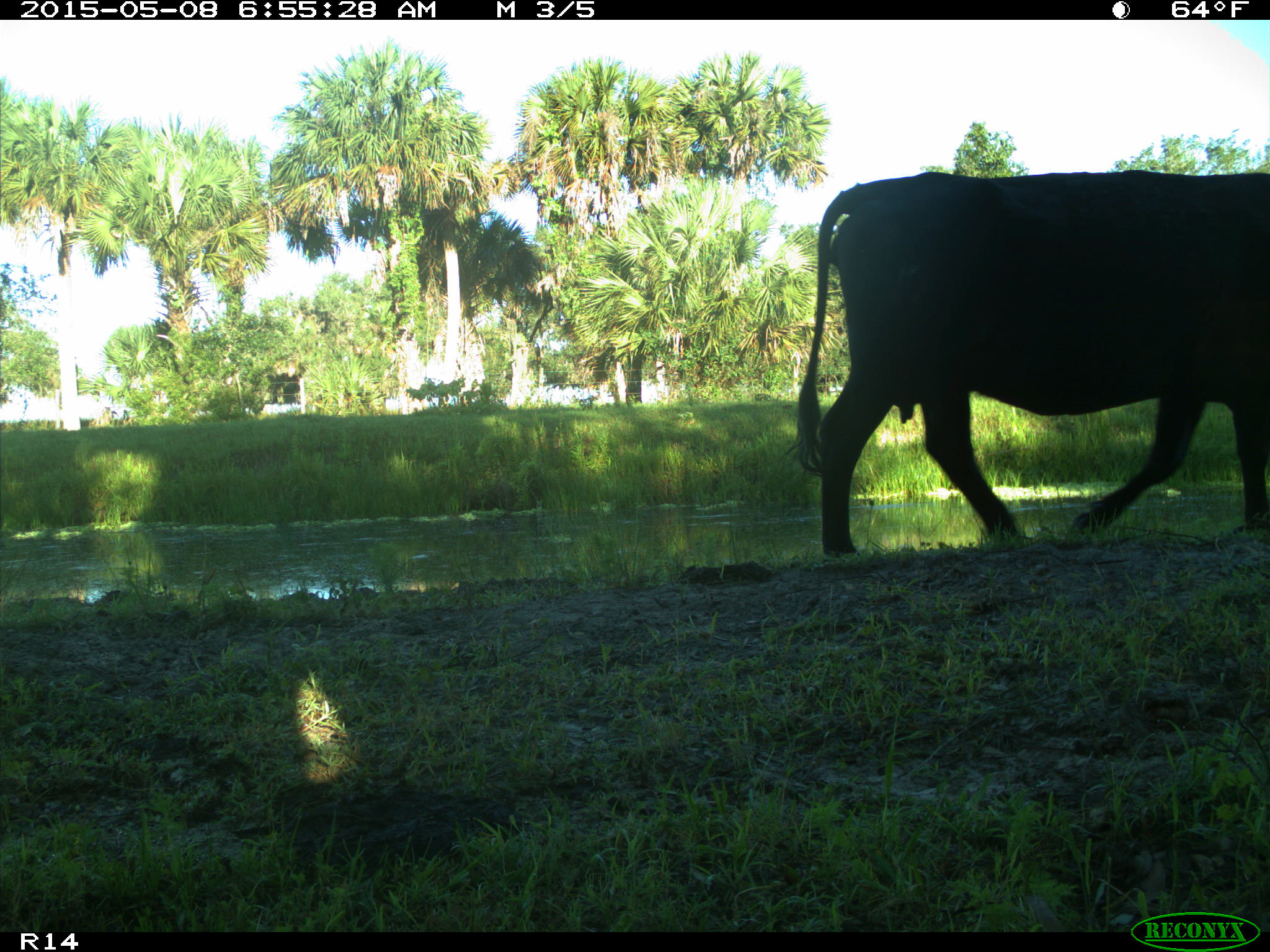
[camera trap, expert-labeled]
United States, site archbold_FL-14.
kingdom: Animalia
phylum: Chordata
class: Mammalia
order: Artiodactyla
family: Bovidae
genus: Bos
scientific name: Bos taurus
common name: domestic cow